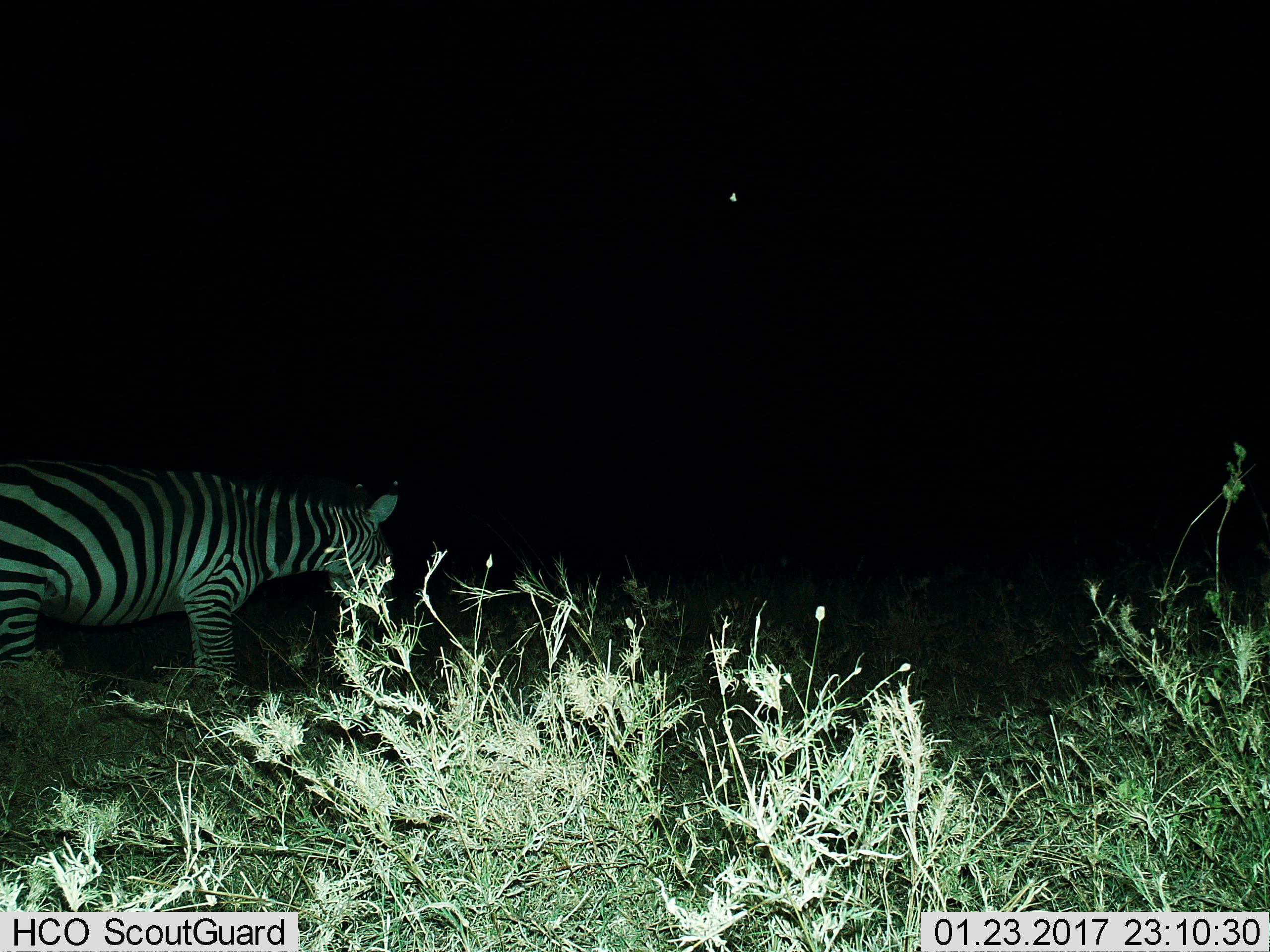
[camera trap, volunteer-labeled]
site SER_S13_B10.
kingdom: Animalia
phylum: Chordata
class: Mammalia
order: Perissodactyla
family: Equidae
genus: Equus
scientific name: Equus quagga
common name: plains zebra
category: zebraplains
Zebraplains (plains zebra) (Equus quagga), count 1. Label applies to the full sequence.